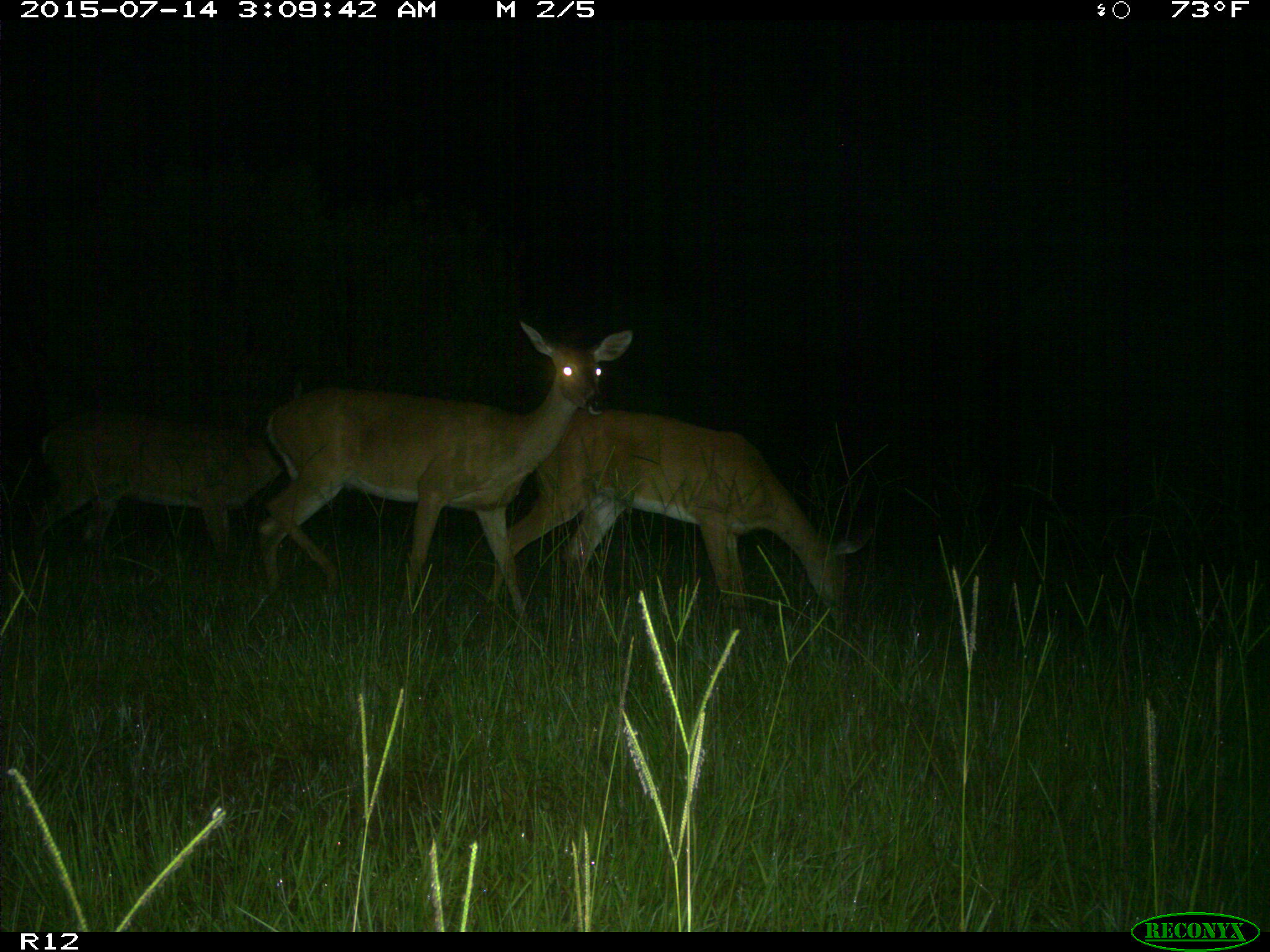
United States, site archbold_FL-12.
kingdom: Animalia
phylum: Chordata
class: Mammalia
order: Artiodactyla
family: Cervidae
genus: Odocoileus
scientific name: Odocoileus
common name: deer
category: unidentified deer